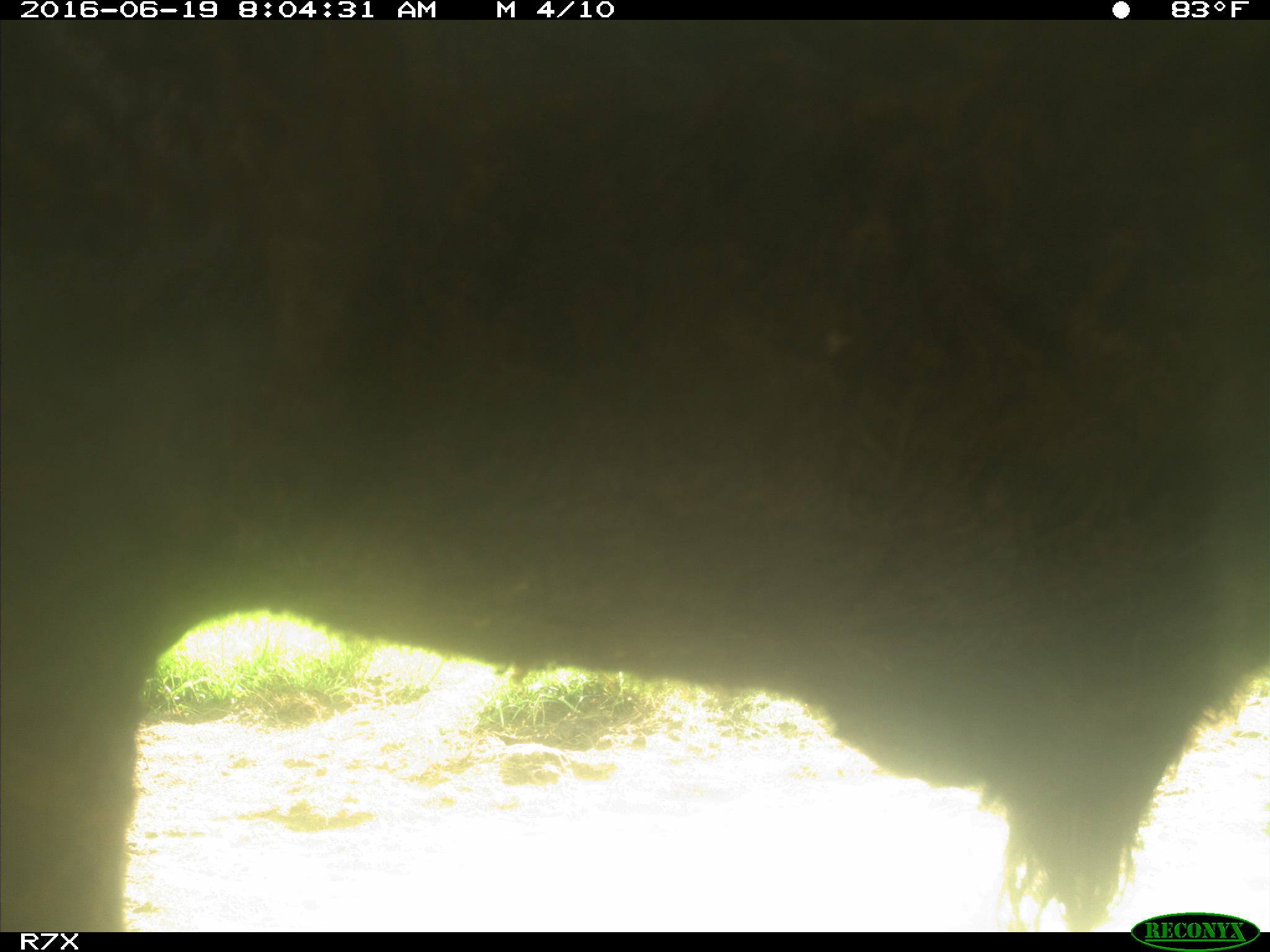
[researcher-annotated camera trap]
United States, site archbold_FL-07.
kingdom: Animalia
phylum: Chordata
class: Mammalia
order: Artiodactyla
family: Bovidae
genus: Bos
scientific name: Bos taurus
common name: domestic cow